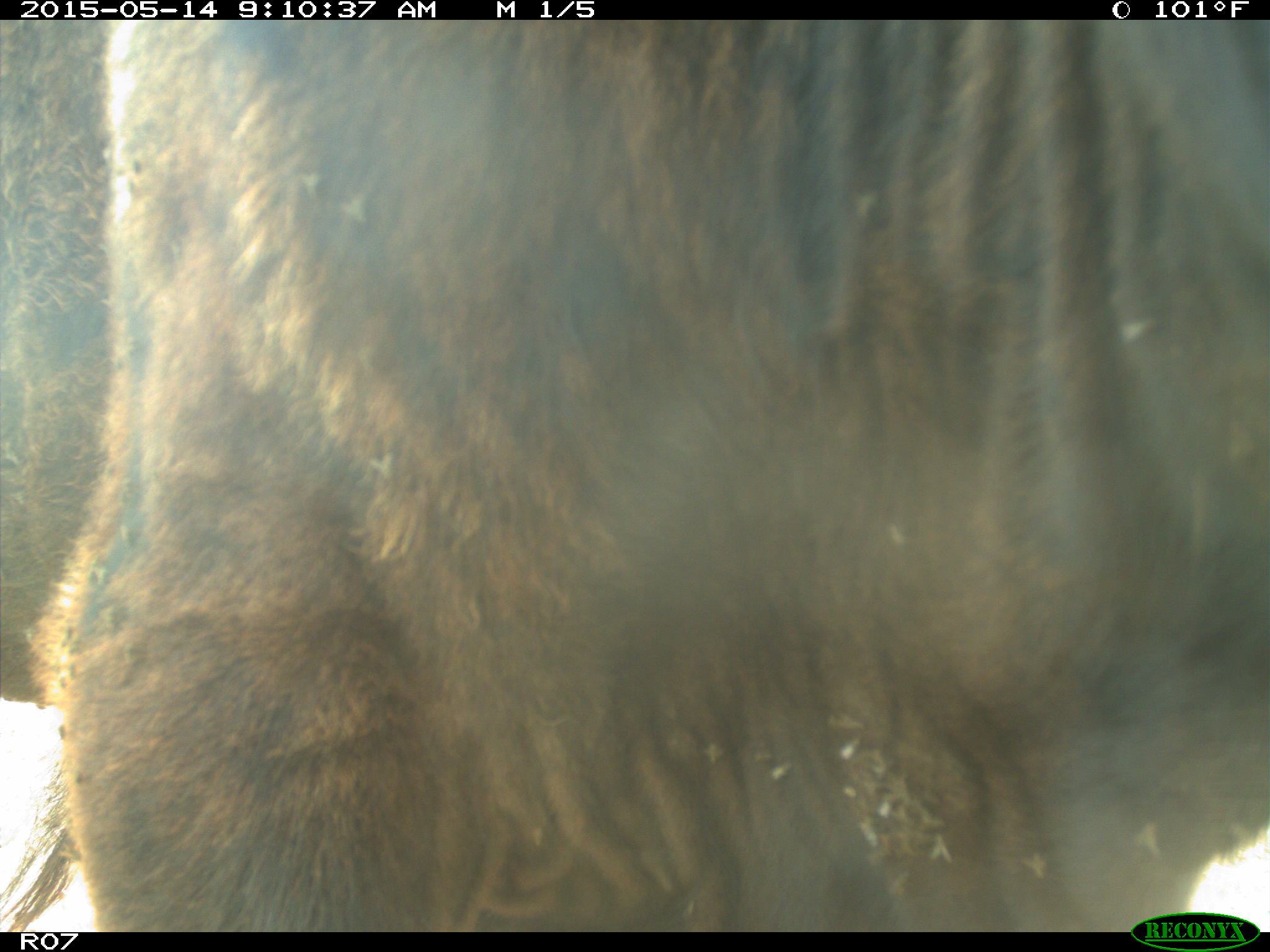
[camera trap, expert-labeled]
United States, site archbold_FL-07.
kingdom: Animalia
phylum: Chordata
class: Mammalia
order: Artiodactyla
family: Bovidae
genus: Bos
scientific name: Bos taurus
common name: domestic cow